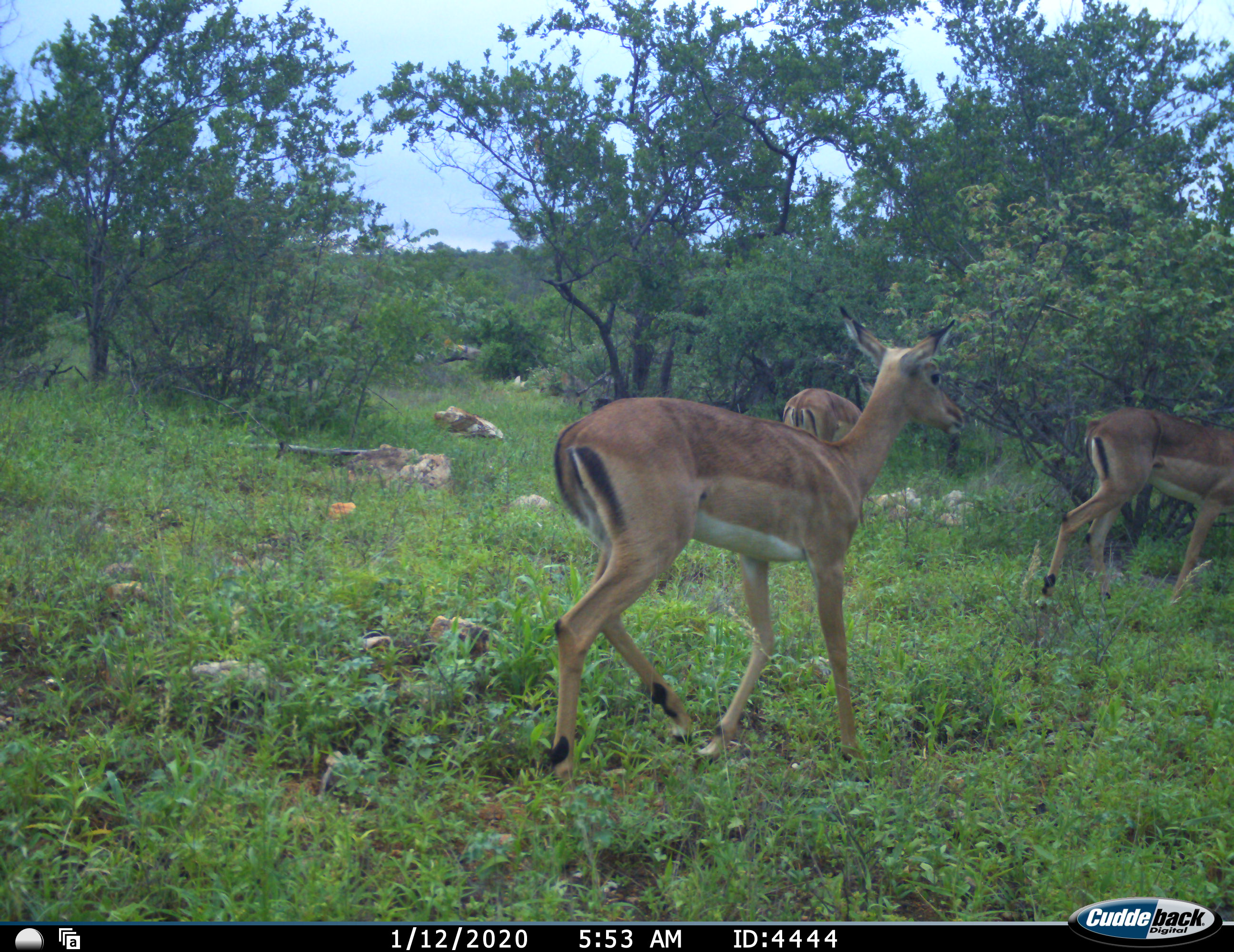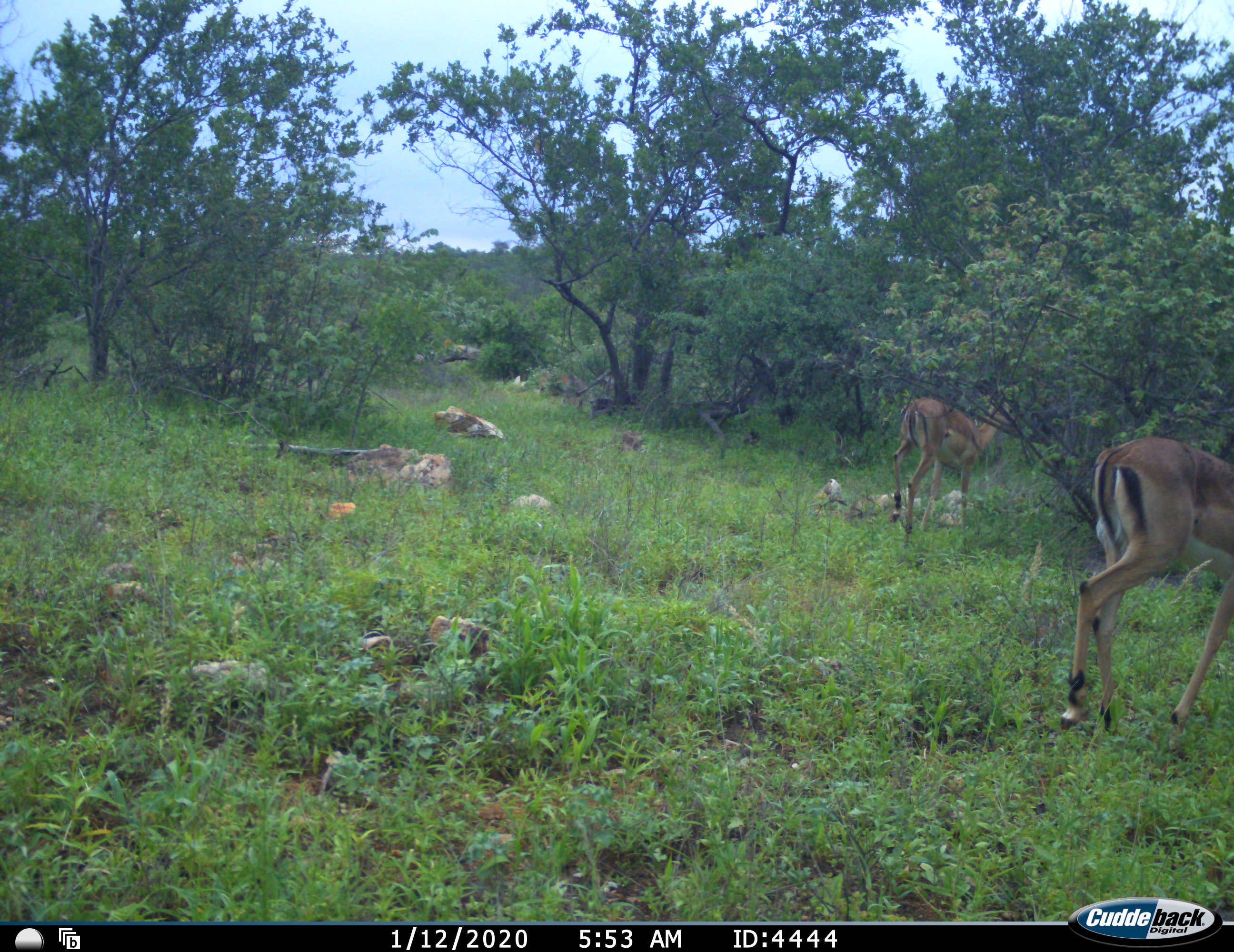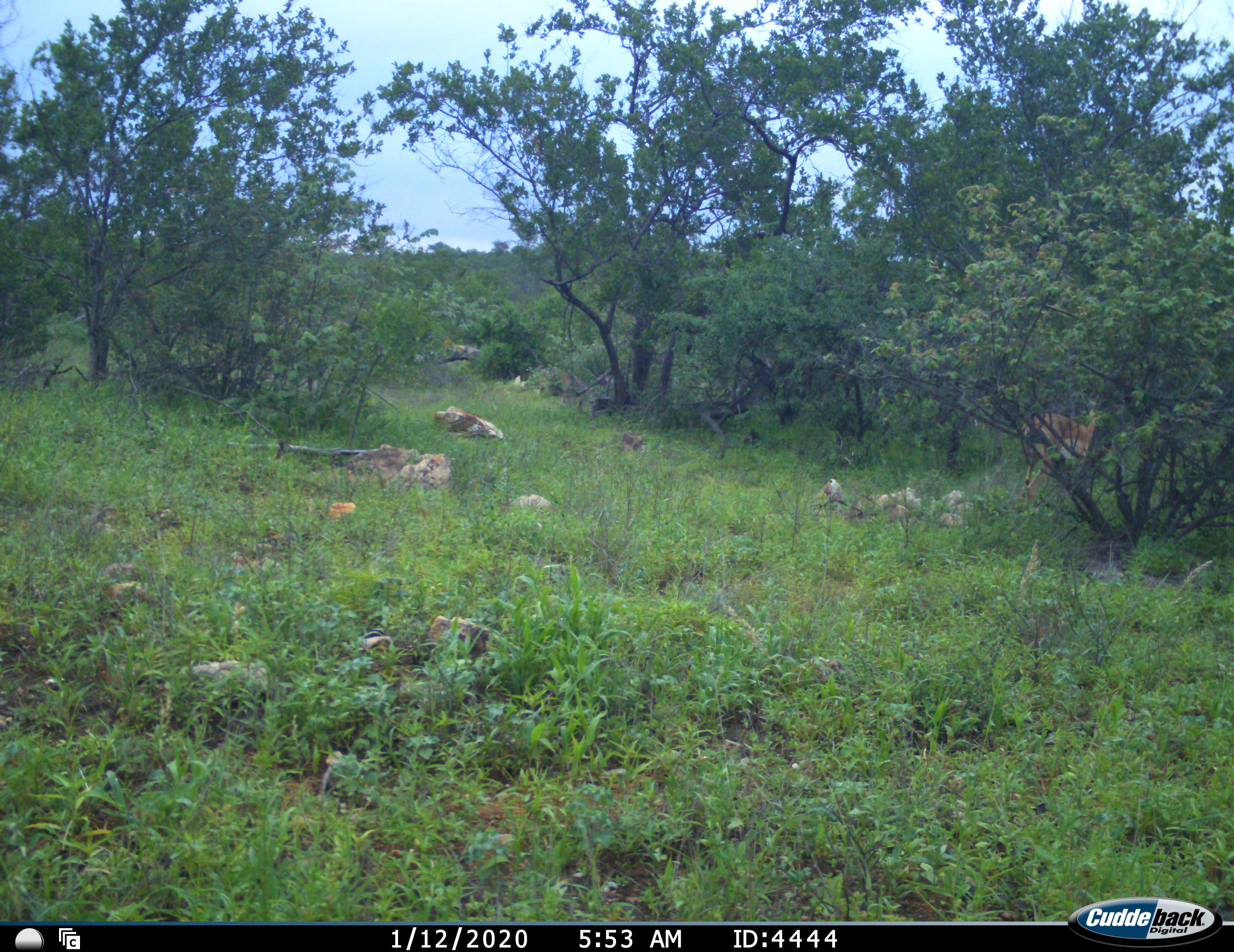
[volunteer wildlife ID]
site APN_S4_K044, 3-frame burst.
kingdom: Animalia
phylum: Chordata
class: Mammalia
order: Artiodactyla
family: Bovidae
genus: Aepyceros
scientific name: Aepyceros melampus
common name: impala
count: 3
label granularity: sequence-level